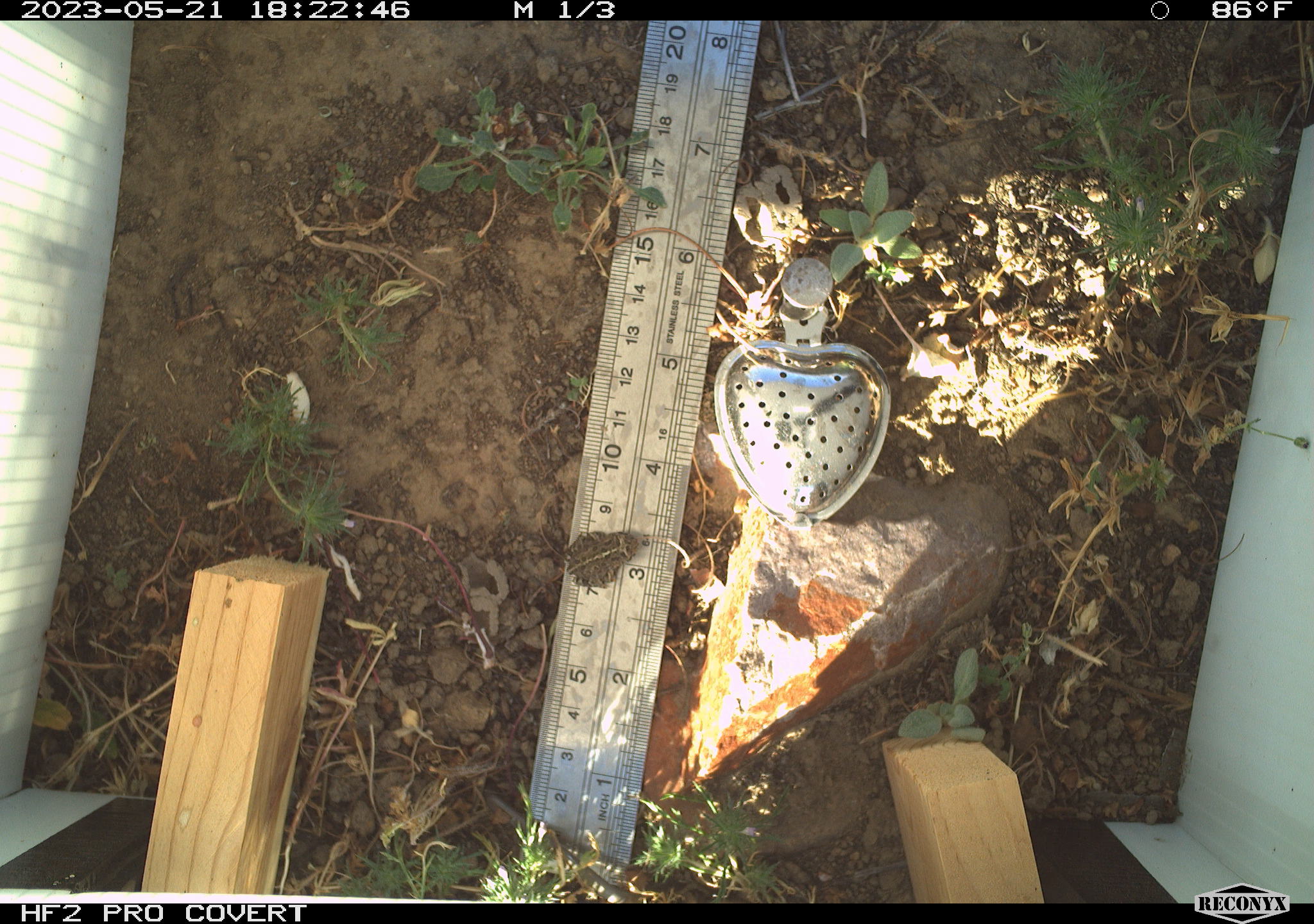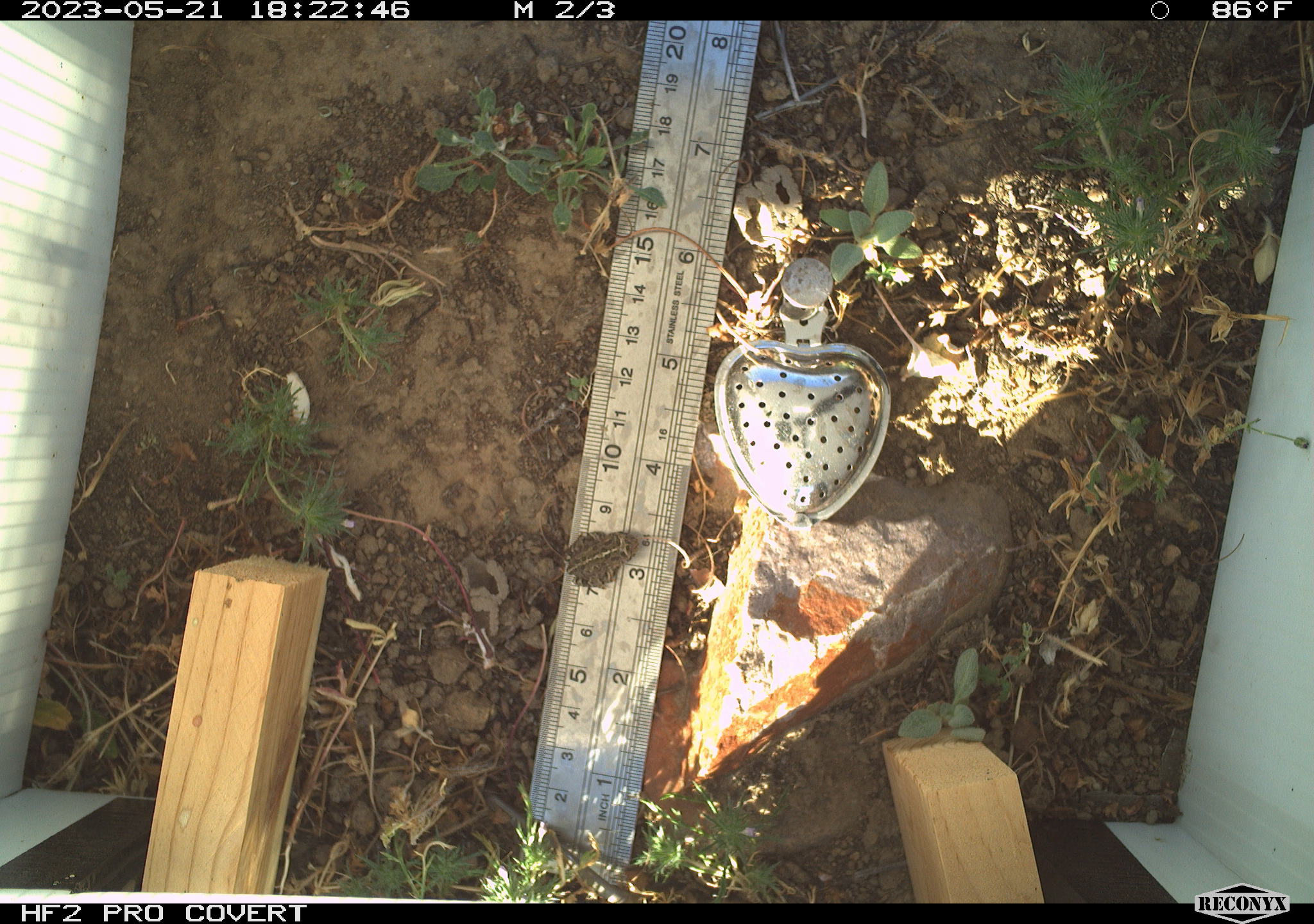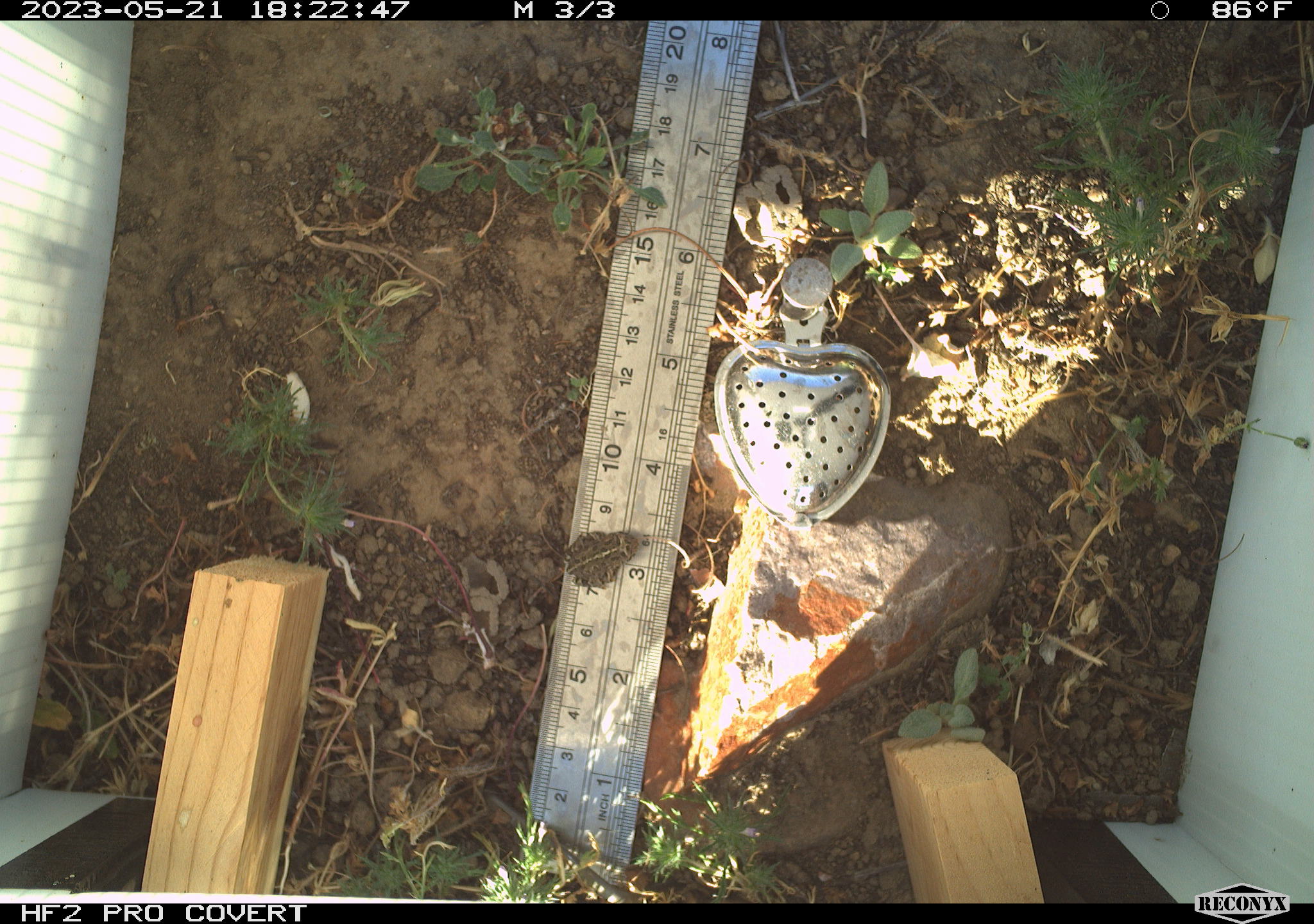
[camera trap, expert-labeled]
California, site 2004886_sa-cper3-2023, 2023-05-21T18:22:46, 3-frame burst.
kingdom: Animalia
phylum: Chordata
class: Amphibia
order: Anura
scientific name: Anura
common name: frogs